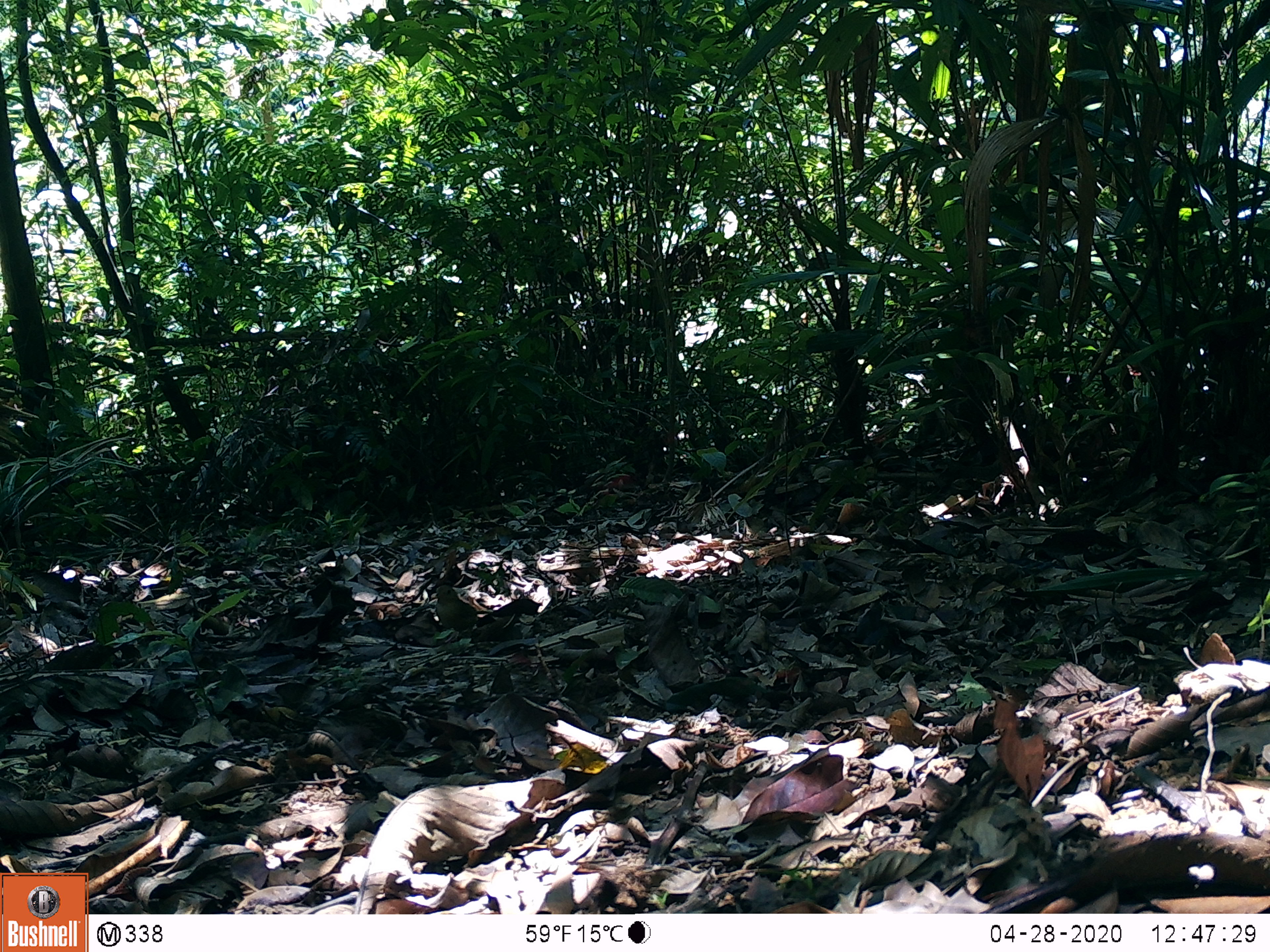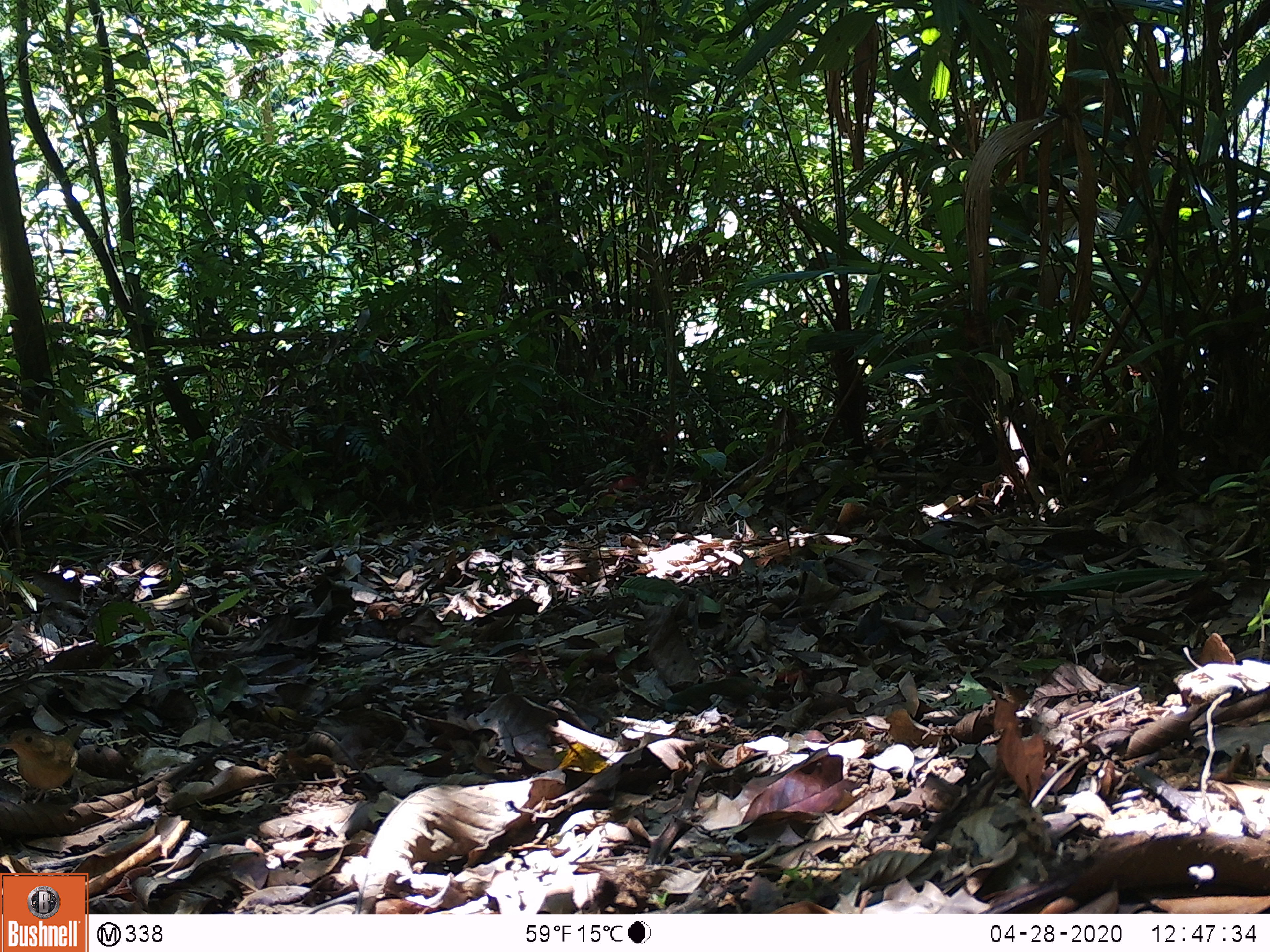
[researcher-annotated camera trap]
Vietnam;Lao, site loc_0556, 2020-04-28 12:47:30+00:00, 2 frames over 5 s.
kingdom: Animalia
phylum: Chordata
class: Aves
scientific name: Aves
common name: bird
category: unidentified bird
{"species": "unidentified bird (bird) (Aves)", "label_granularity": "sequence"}